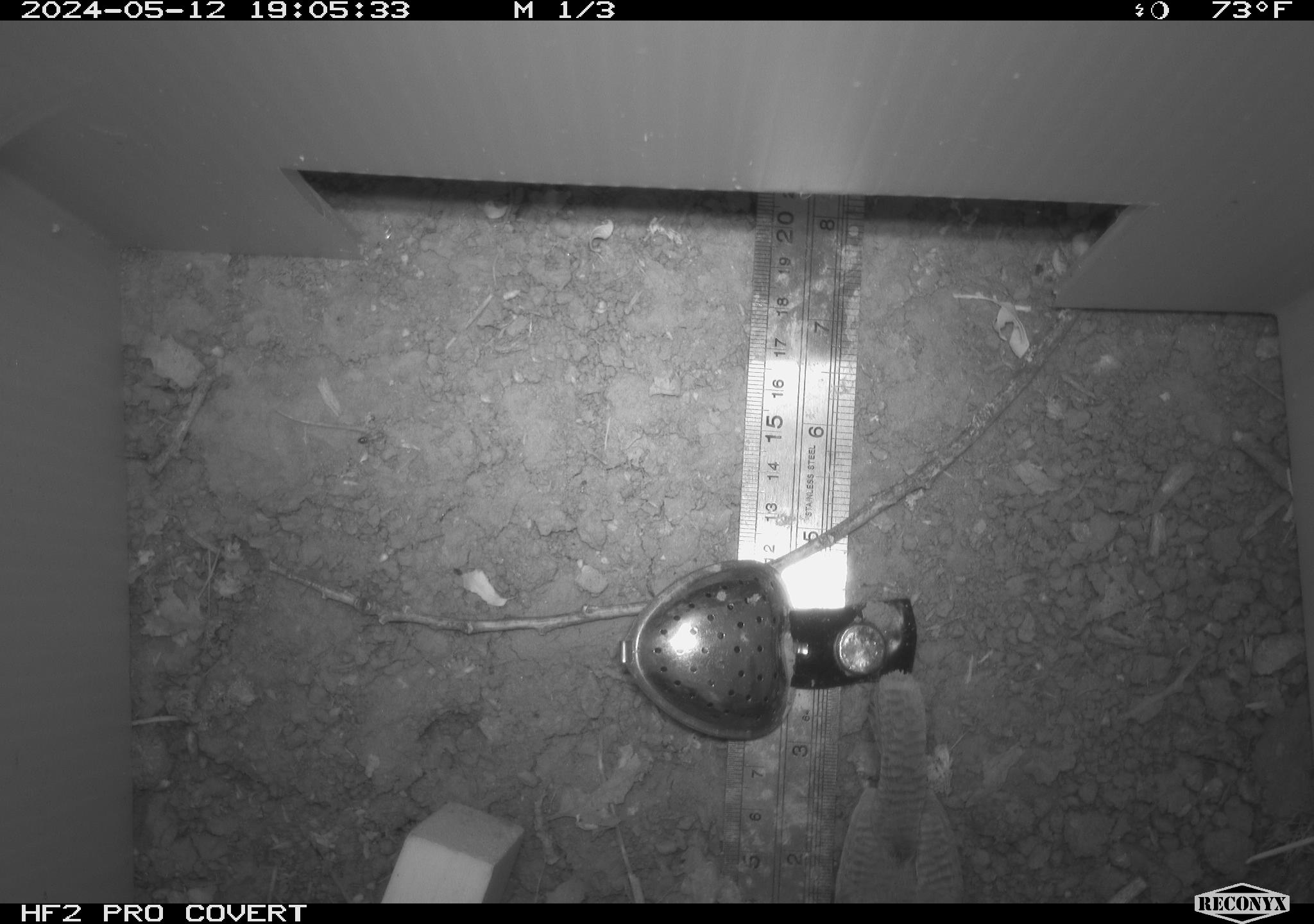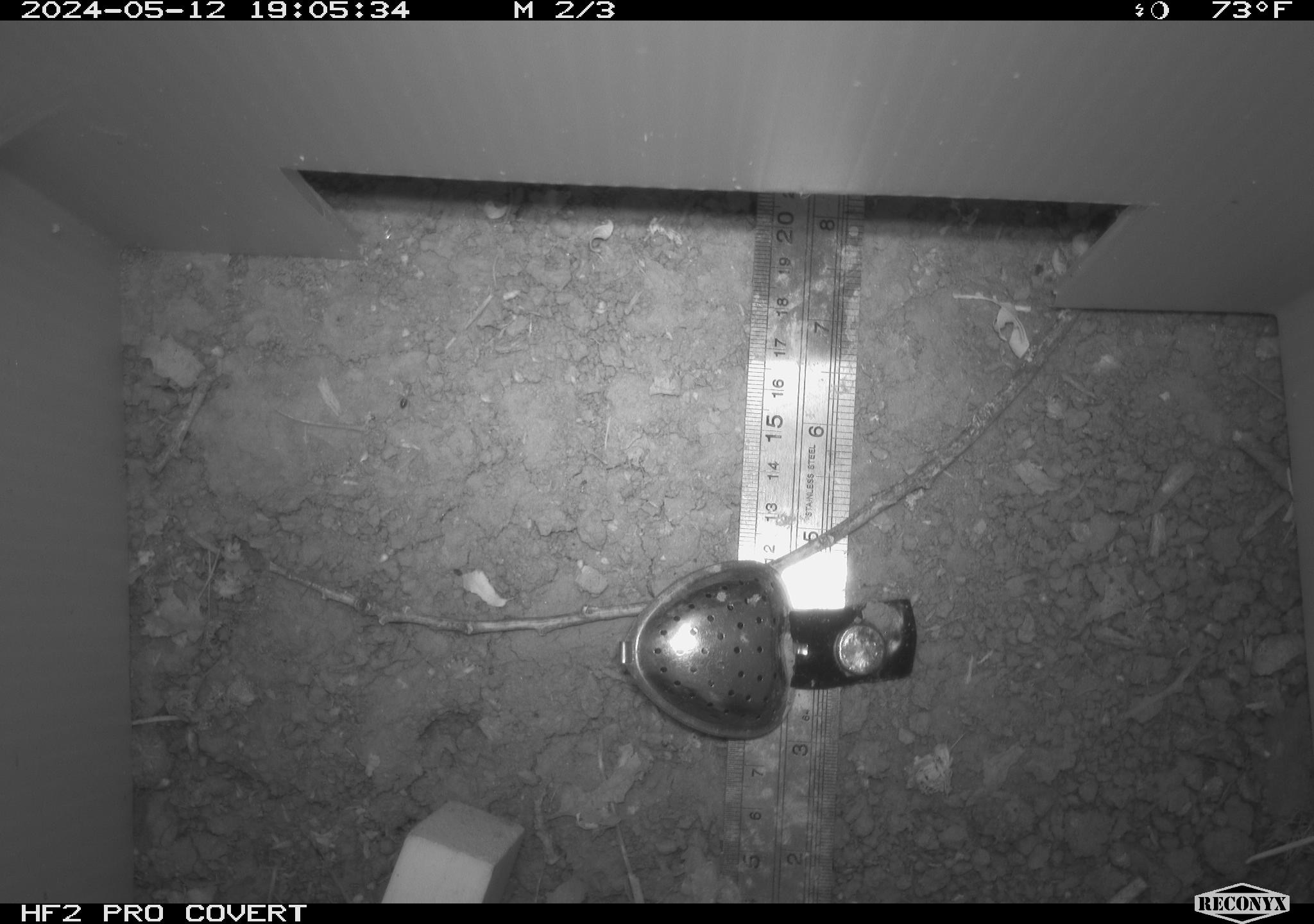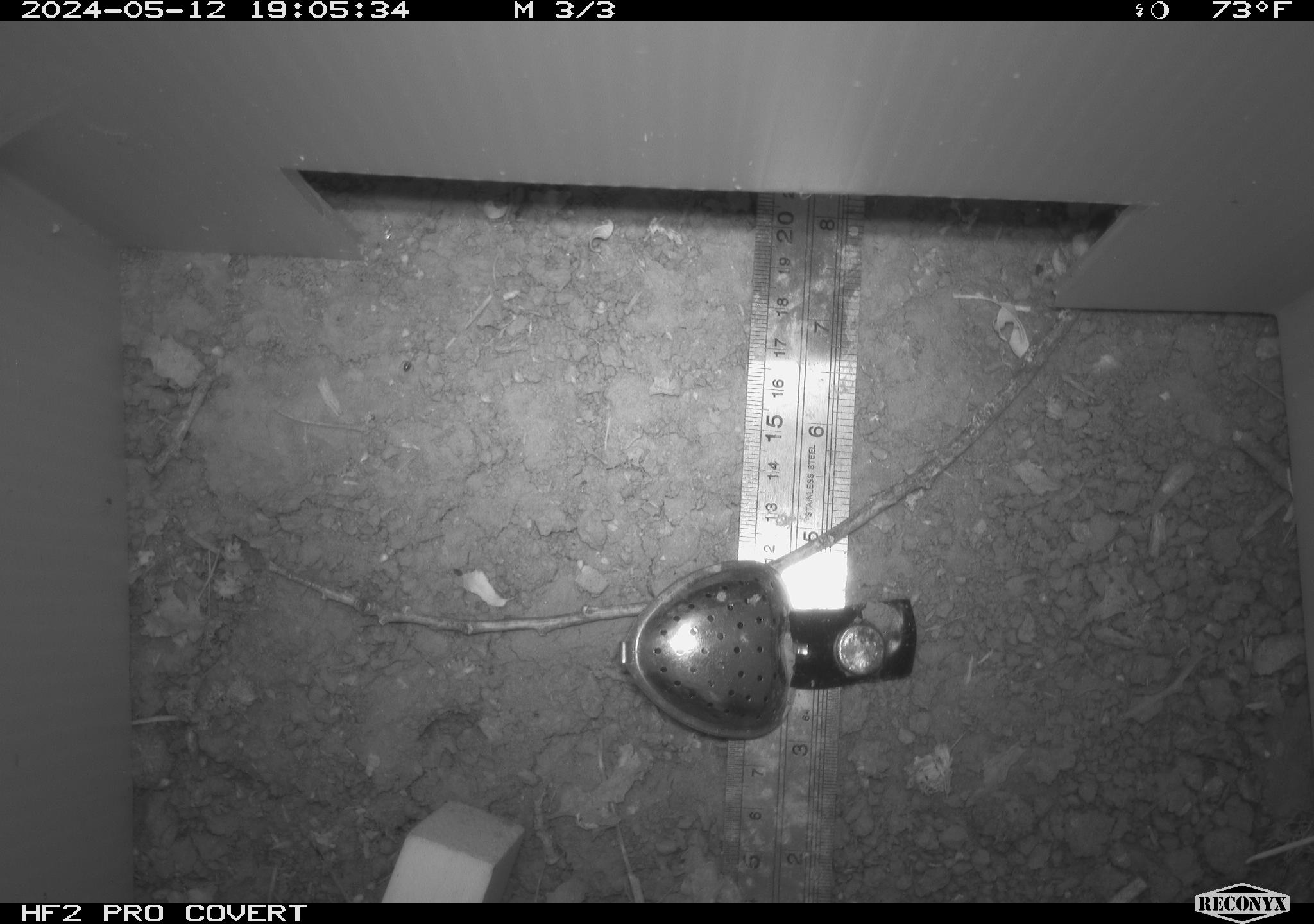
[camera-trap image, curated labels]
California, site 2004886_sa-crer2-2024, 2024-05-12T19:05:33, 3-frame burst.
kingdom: Animalia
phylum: Chordata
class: Aves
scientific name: Aves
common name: bird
Bird (Aves).